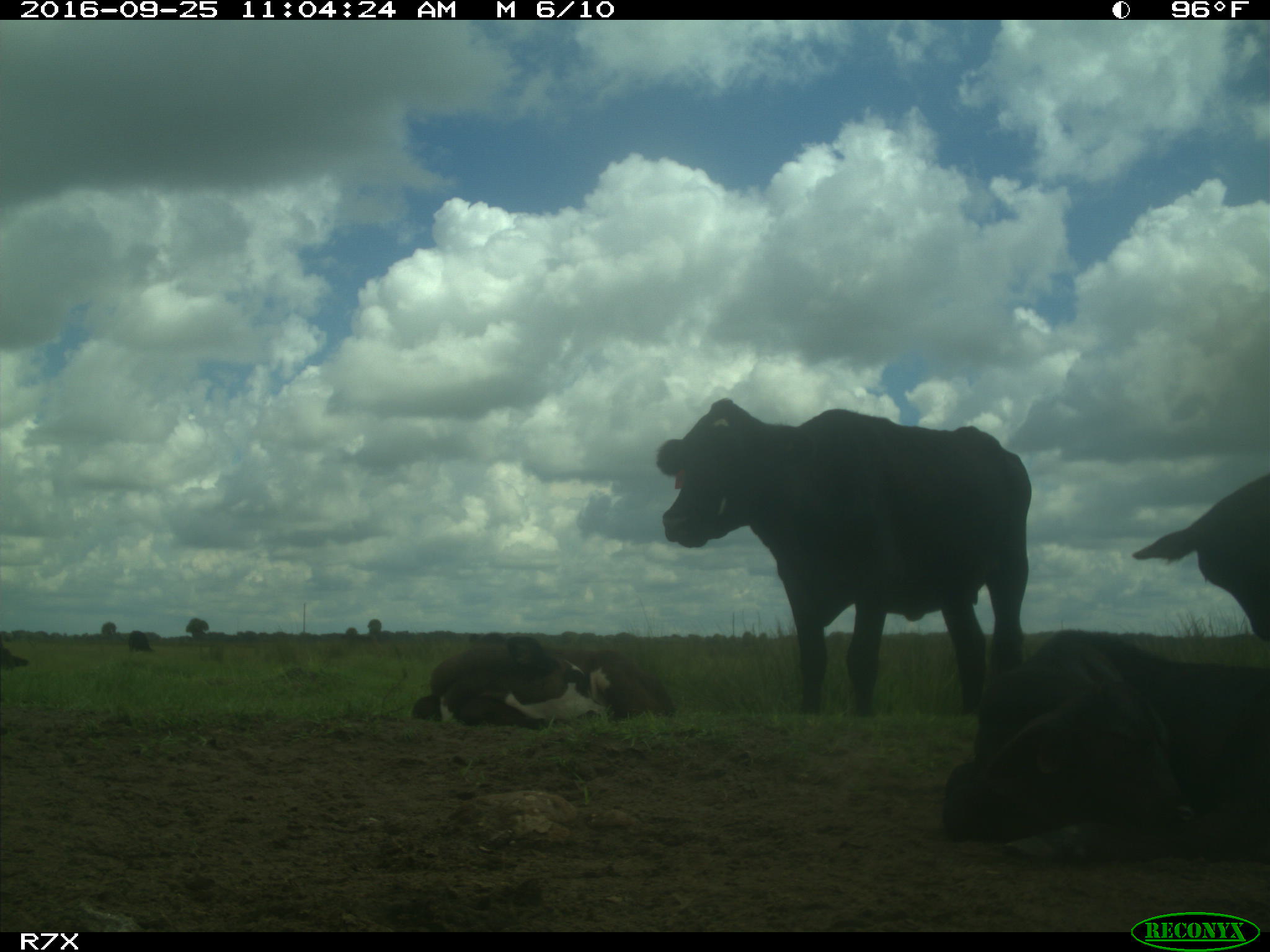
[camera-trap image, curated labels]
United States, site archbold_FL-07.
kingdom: Animalia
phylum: Chordata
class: Mammalia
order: Artiodactyla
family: Bovidae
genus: Bos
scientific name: Bos taurus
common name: domestic cow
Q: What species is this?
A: Bos taurus (domestic cow).